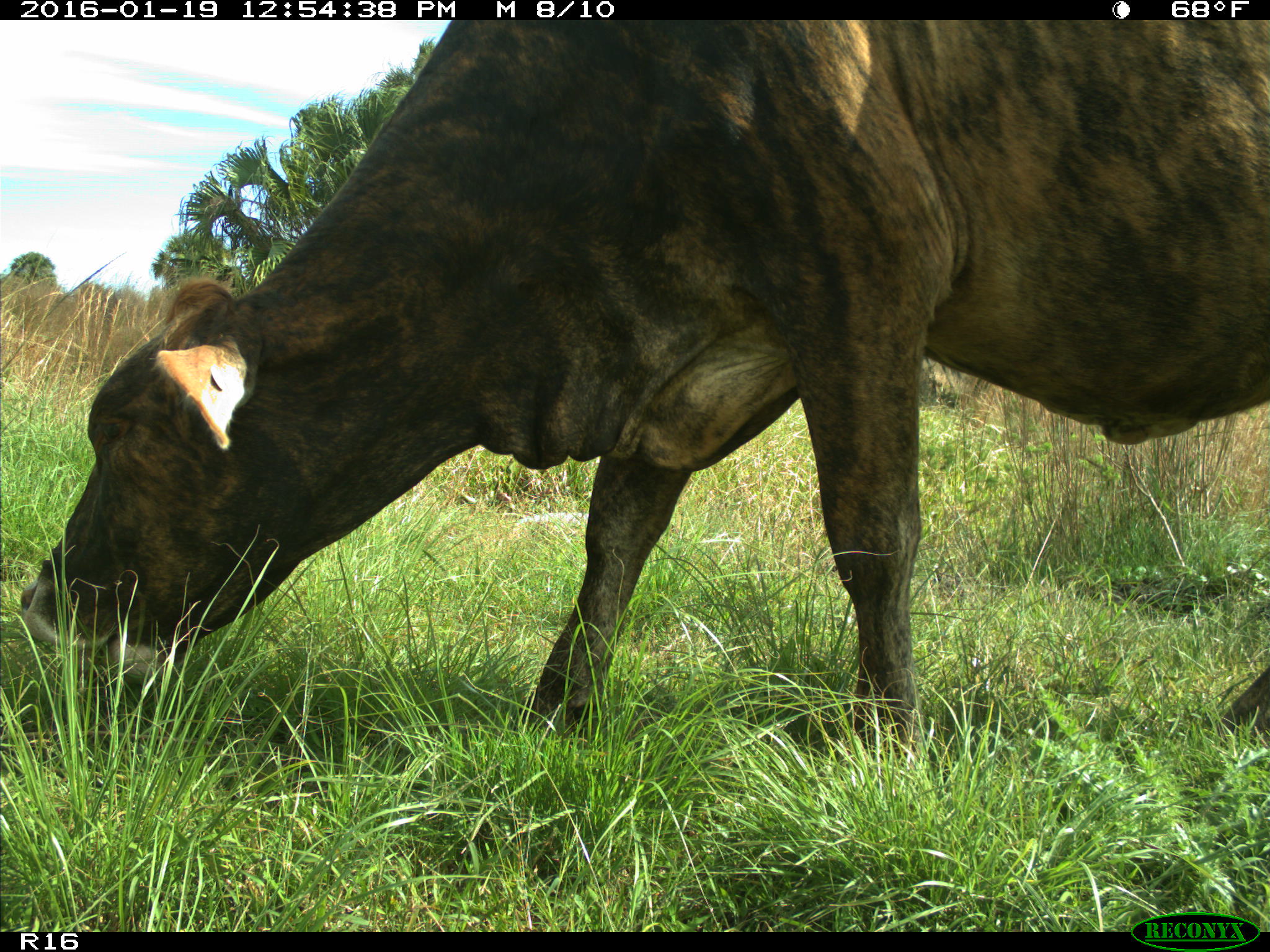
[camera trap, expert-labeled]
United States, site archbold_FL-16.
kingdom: Animalia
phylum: Chordata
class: Mammalia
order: Artiodactyla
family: Bovidae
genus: Bos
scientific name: Bos taurus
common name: domestic cow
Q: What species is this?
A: Bos taurus (domestic cow).